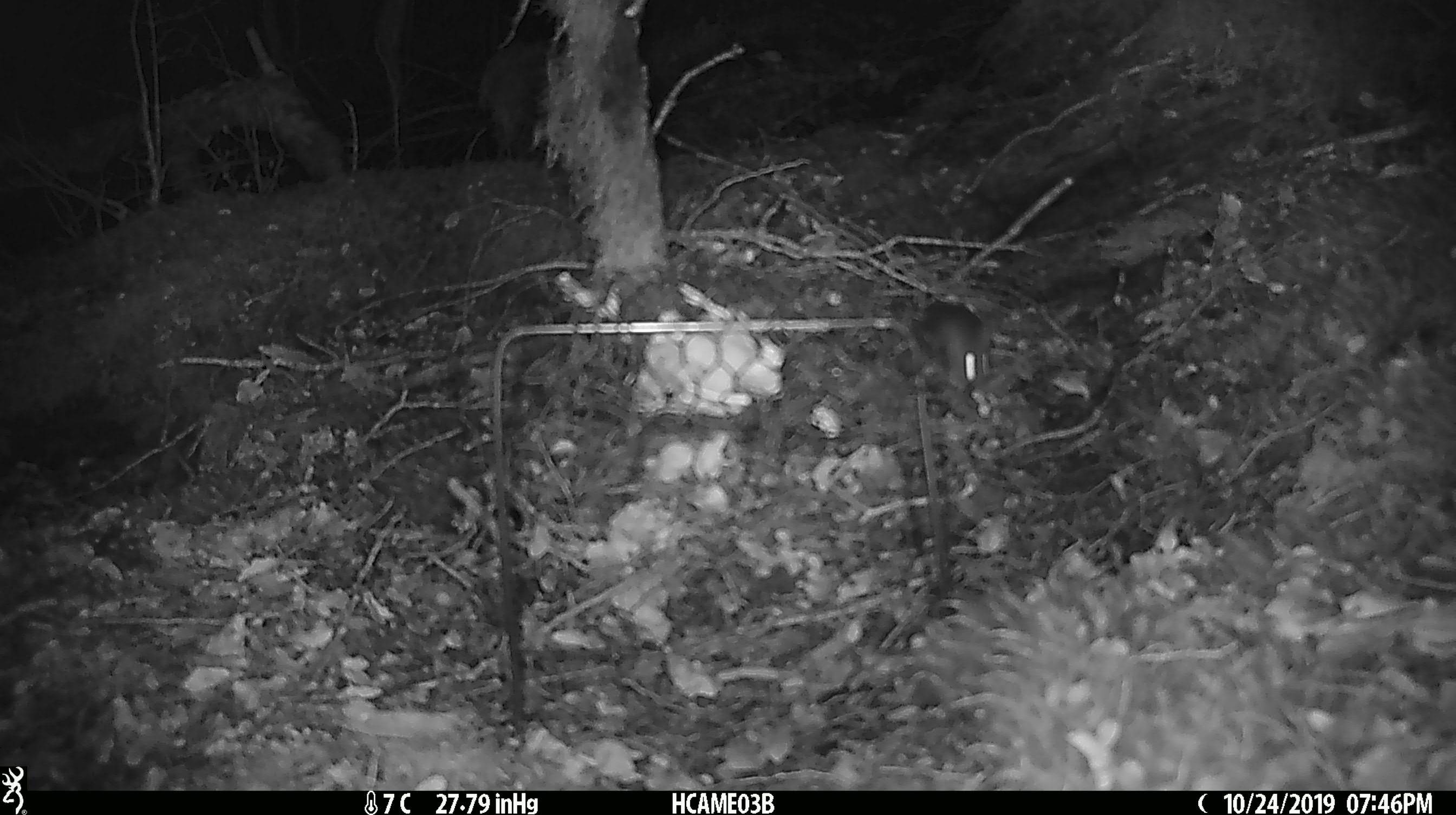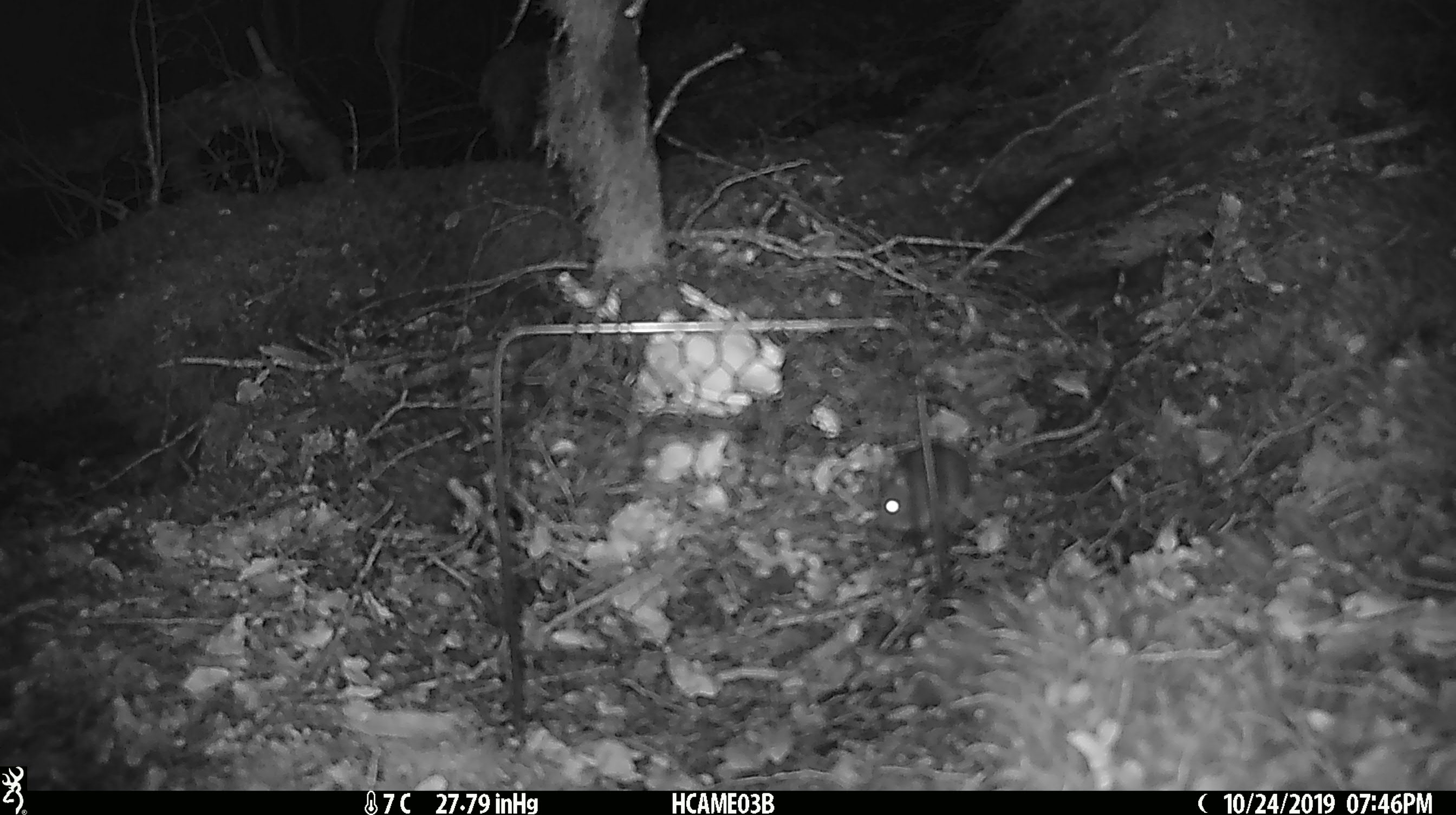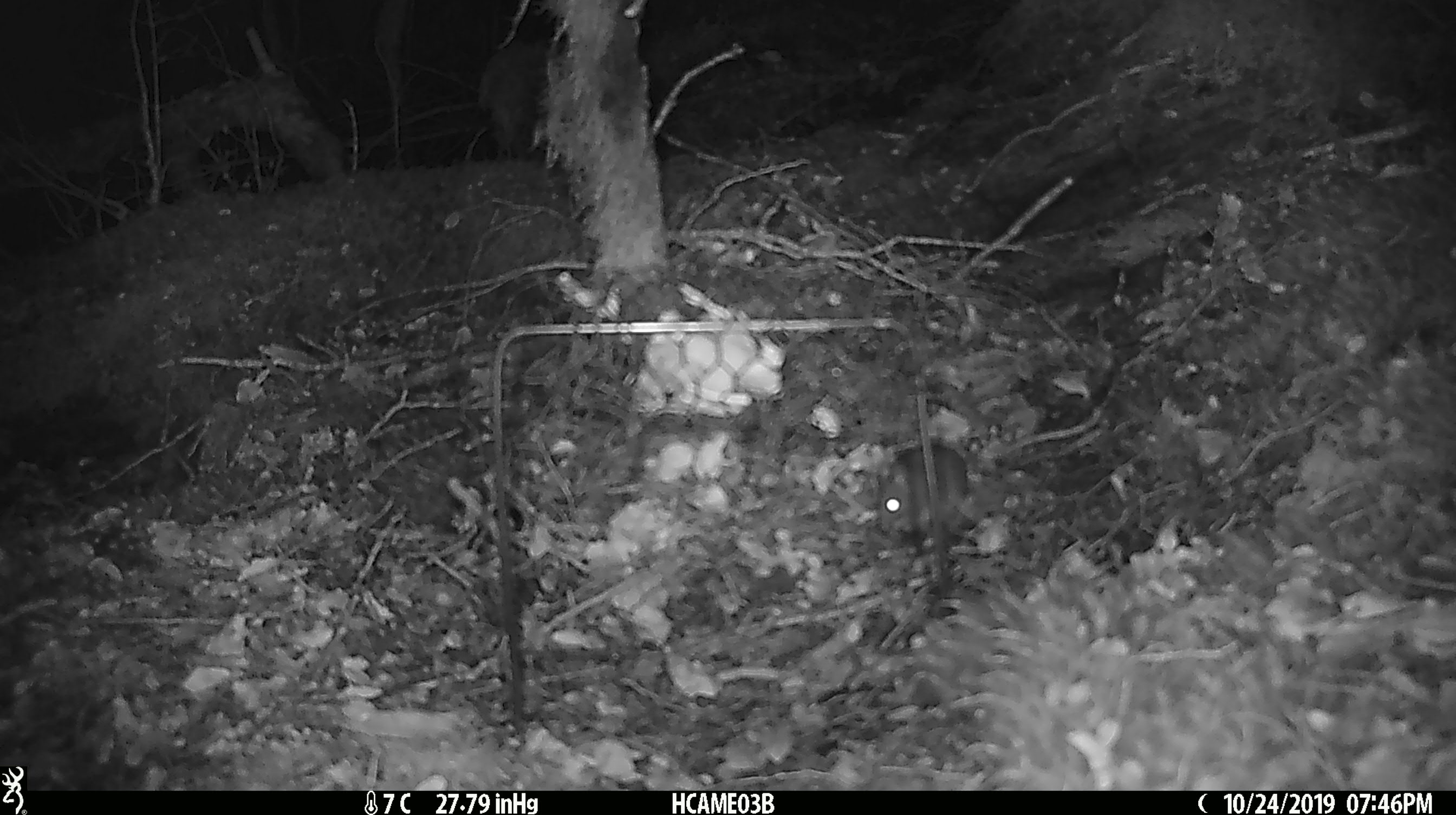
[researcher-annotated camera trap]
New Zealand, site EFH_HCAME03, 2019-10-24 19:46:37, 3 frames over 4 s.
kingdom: Animalia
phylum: Chordata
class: Mammalia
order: Rodentia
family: Muridae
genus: Mus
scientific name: Mus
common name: mouse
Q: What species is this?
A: Mouse (Mus).